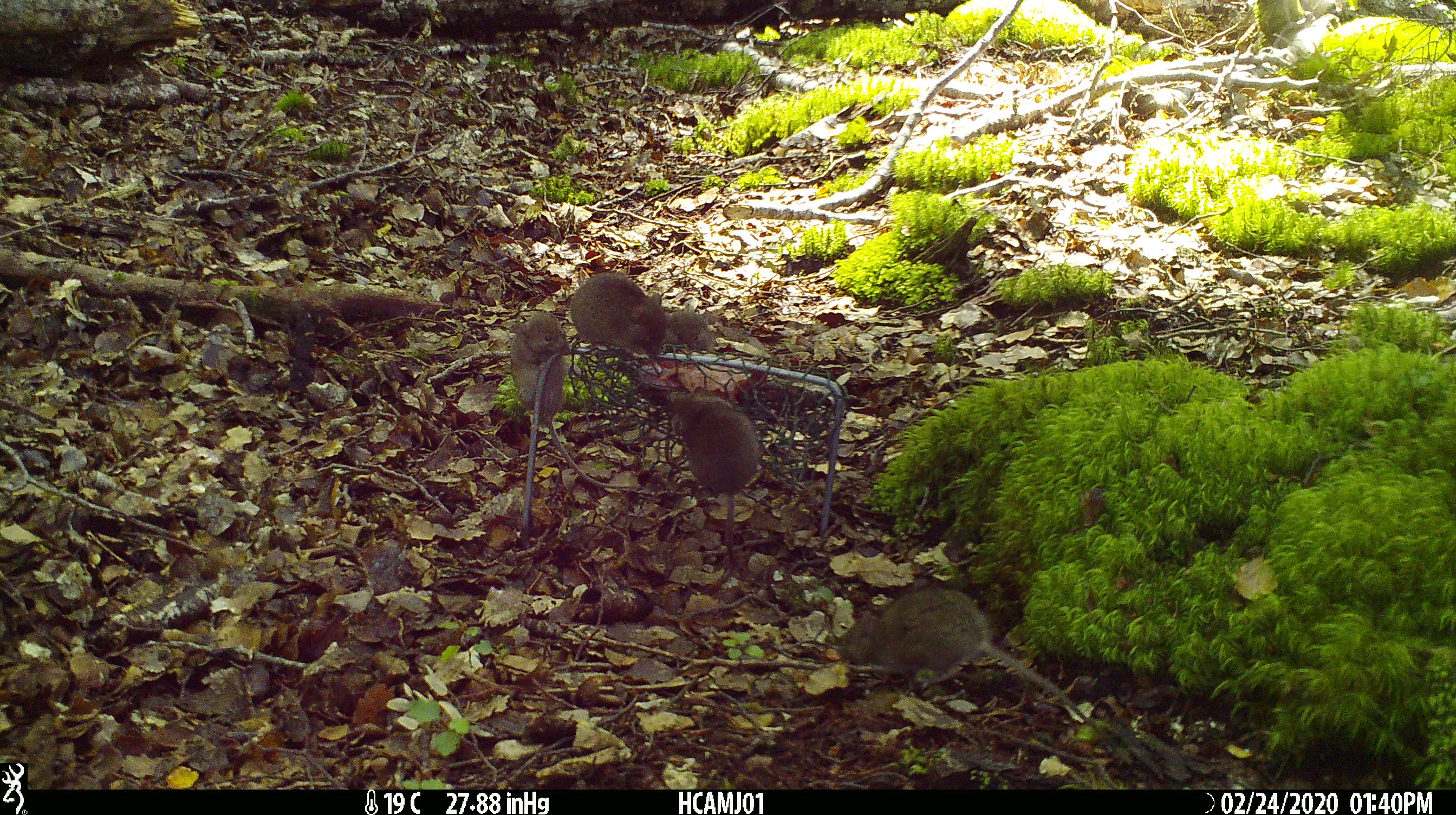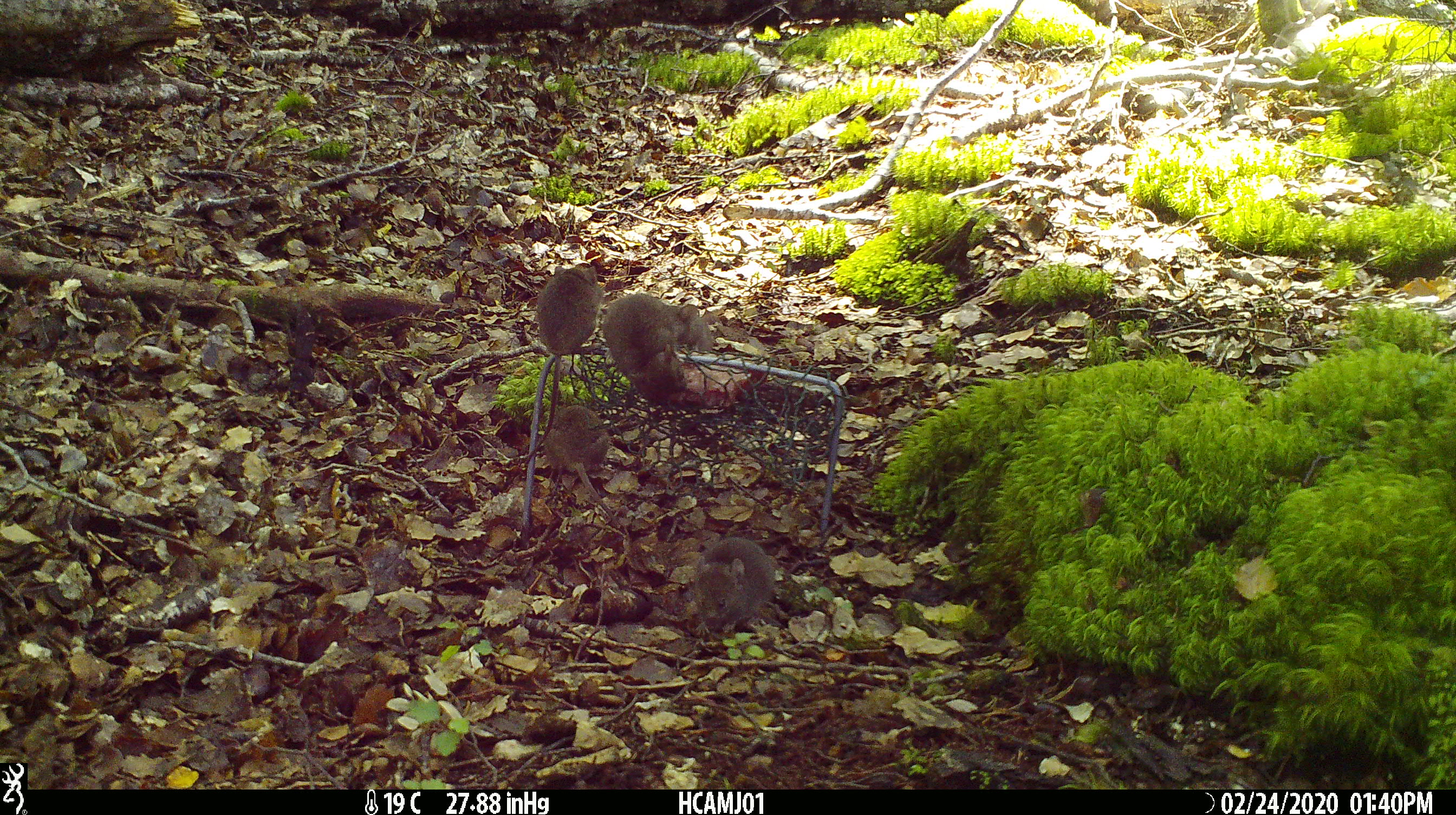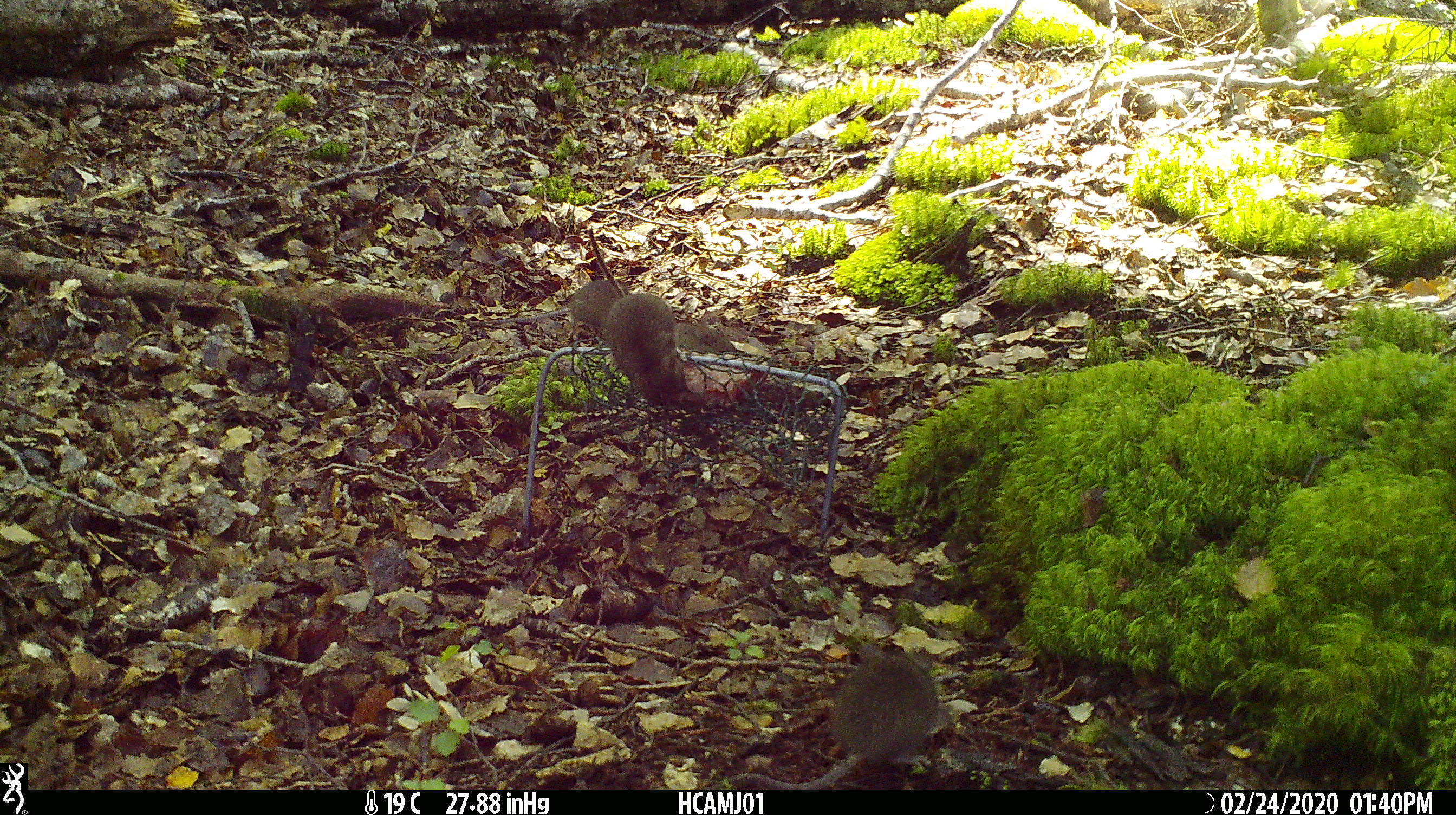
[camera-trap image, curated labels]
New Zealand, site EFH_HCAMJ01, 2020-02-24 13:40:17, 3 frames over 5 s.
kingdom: Animalia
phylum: Chordata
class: Mammalia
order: Rodentia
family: Muridae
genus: Mus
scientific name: Mus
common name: mouse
Mouse (Mus).